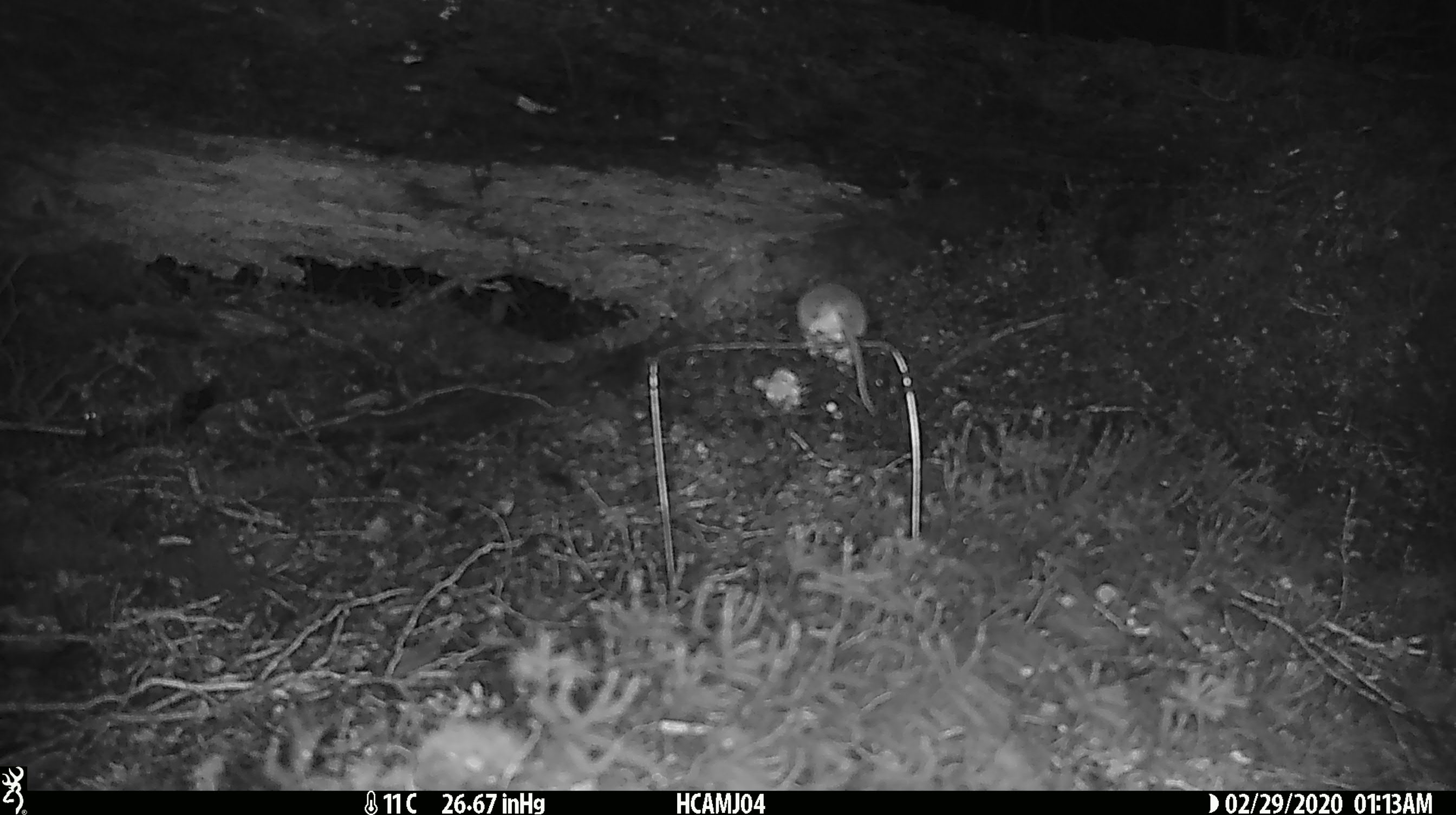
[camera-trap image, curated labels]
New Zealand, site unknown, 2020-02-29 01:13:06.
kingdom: Animalia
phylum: Chordata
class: Mammalia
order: Rodentia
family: Muridae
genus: Mus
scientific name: Mus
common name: mouse